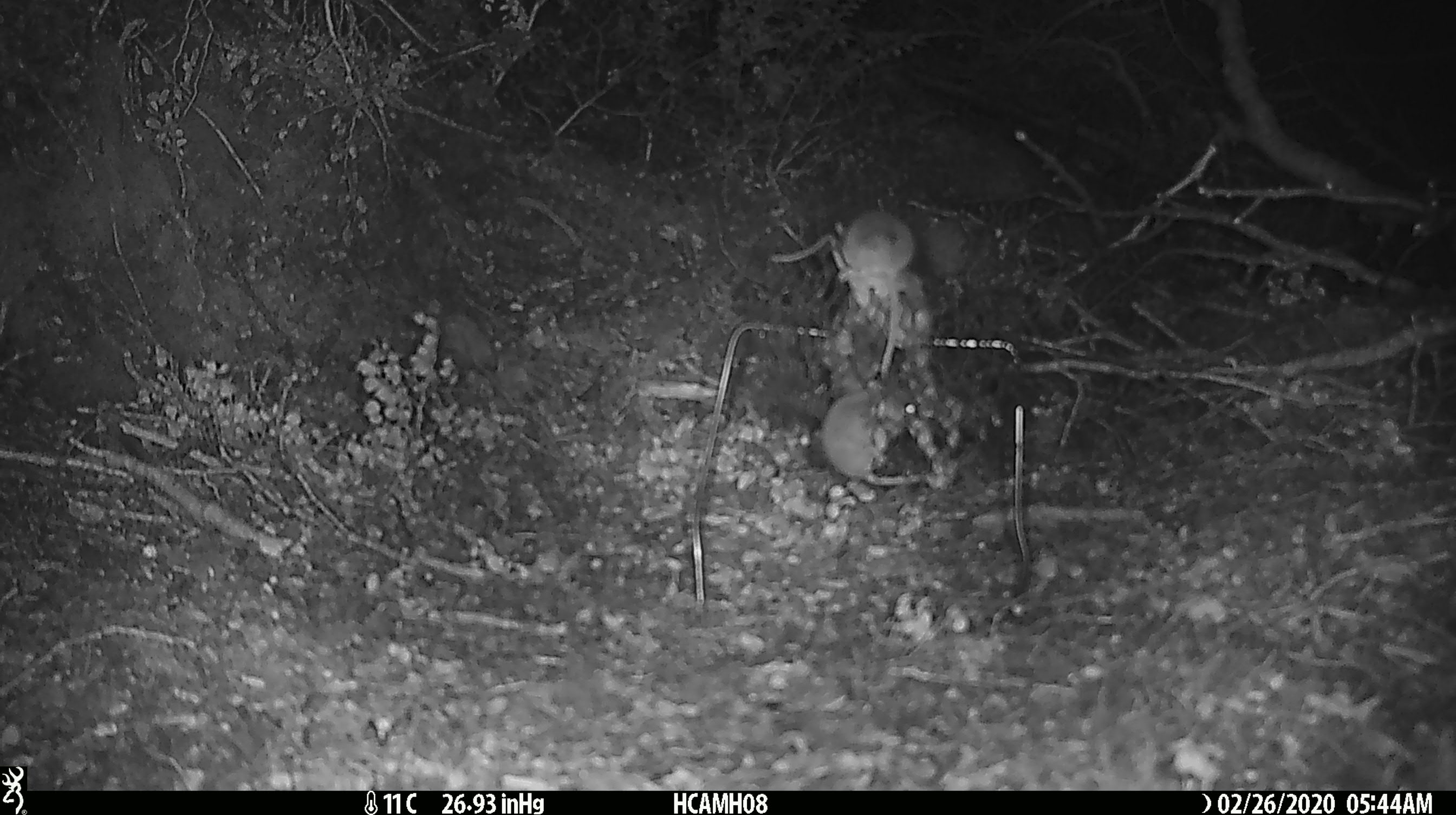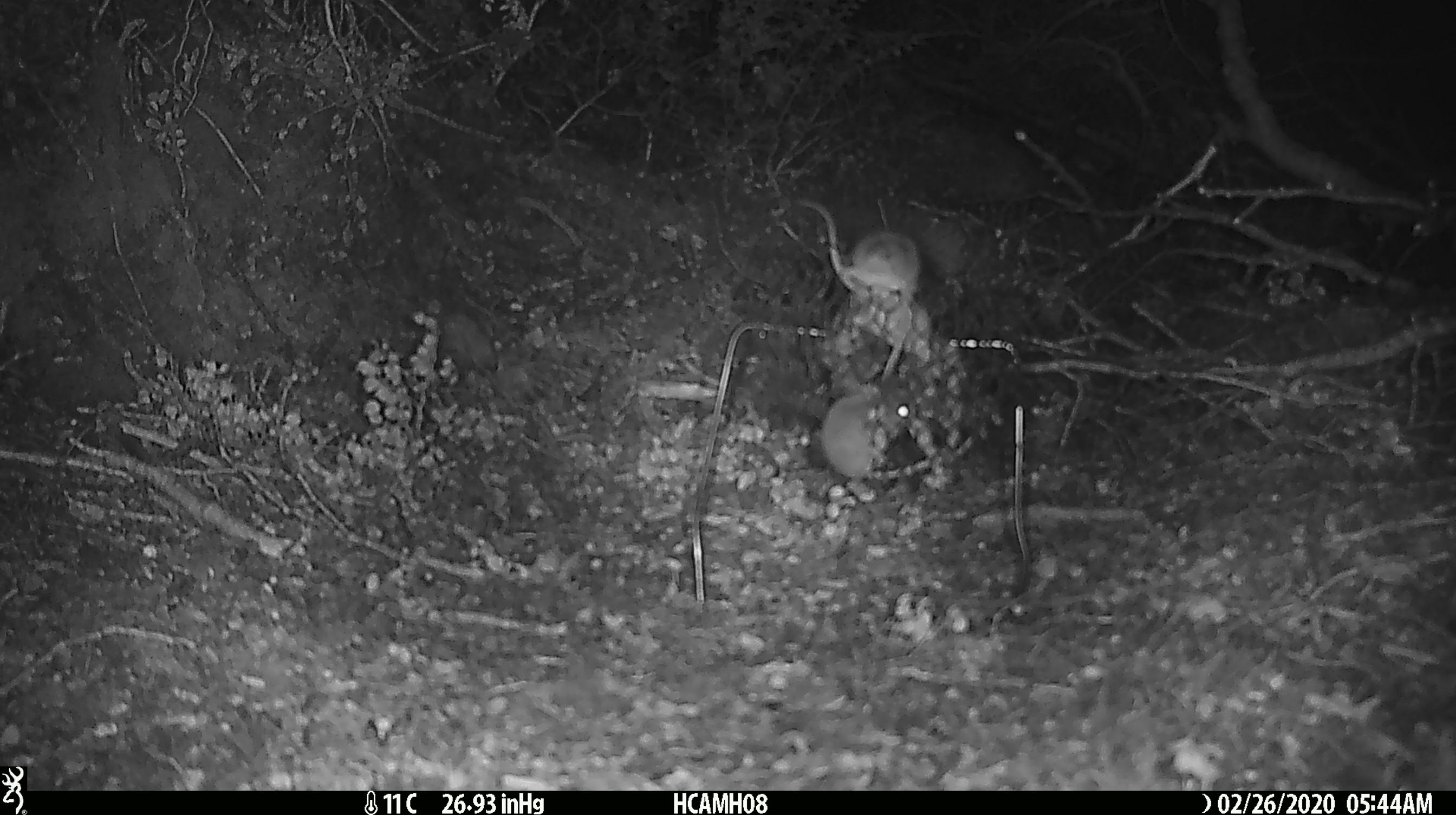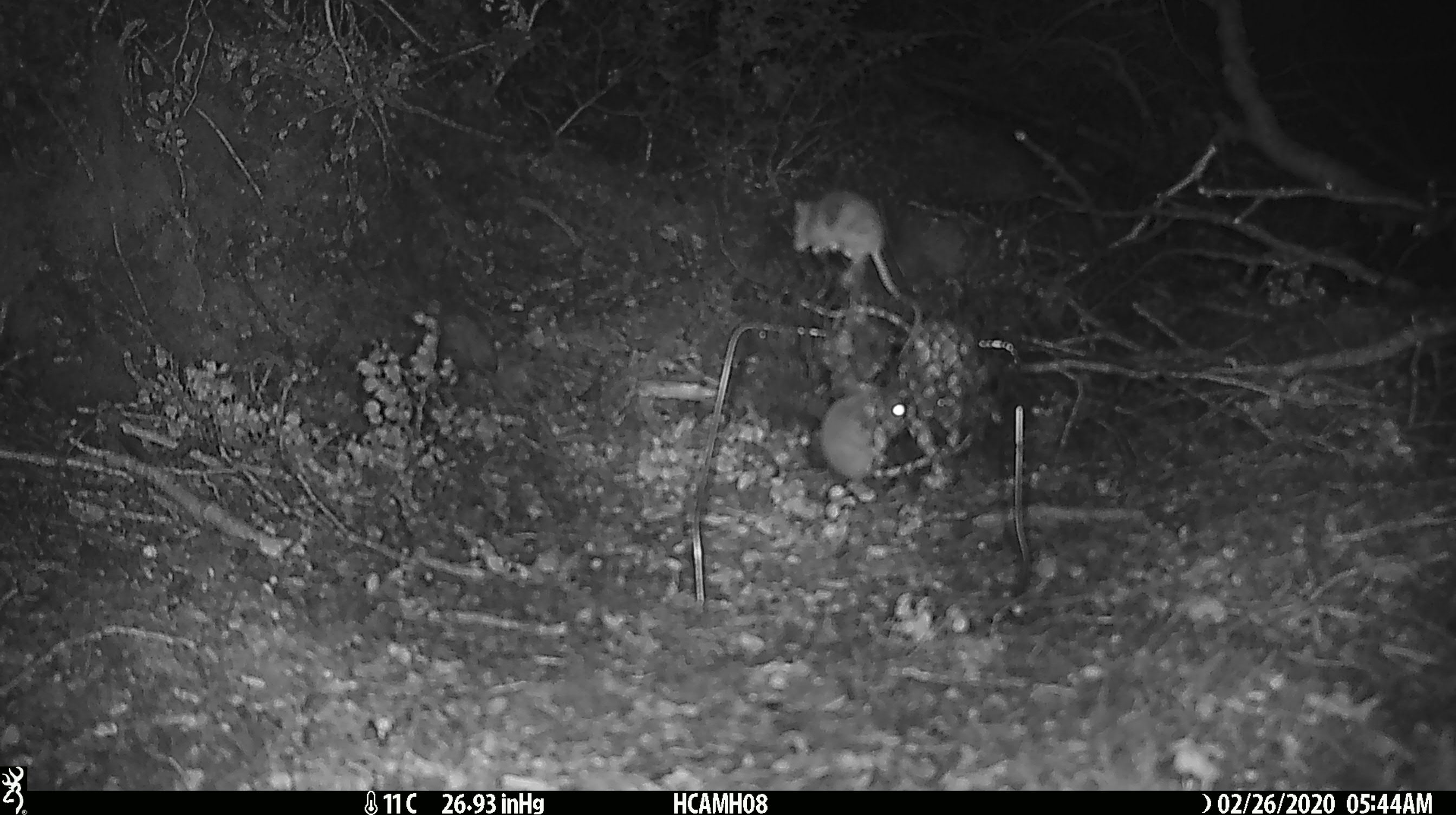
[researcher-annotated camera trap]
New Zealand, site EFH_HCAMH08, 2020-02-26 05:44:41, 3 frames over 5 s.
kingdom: Animalia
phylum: Chordata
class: Mammalia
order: Rodentia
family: Muridae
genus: Mus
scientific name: Mus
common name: mouse